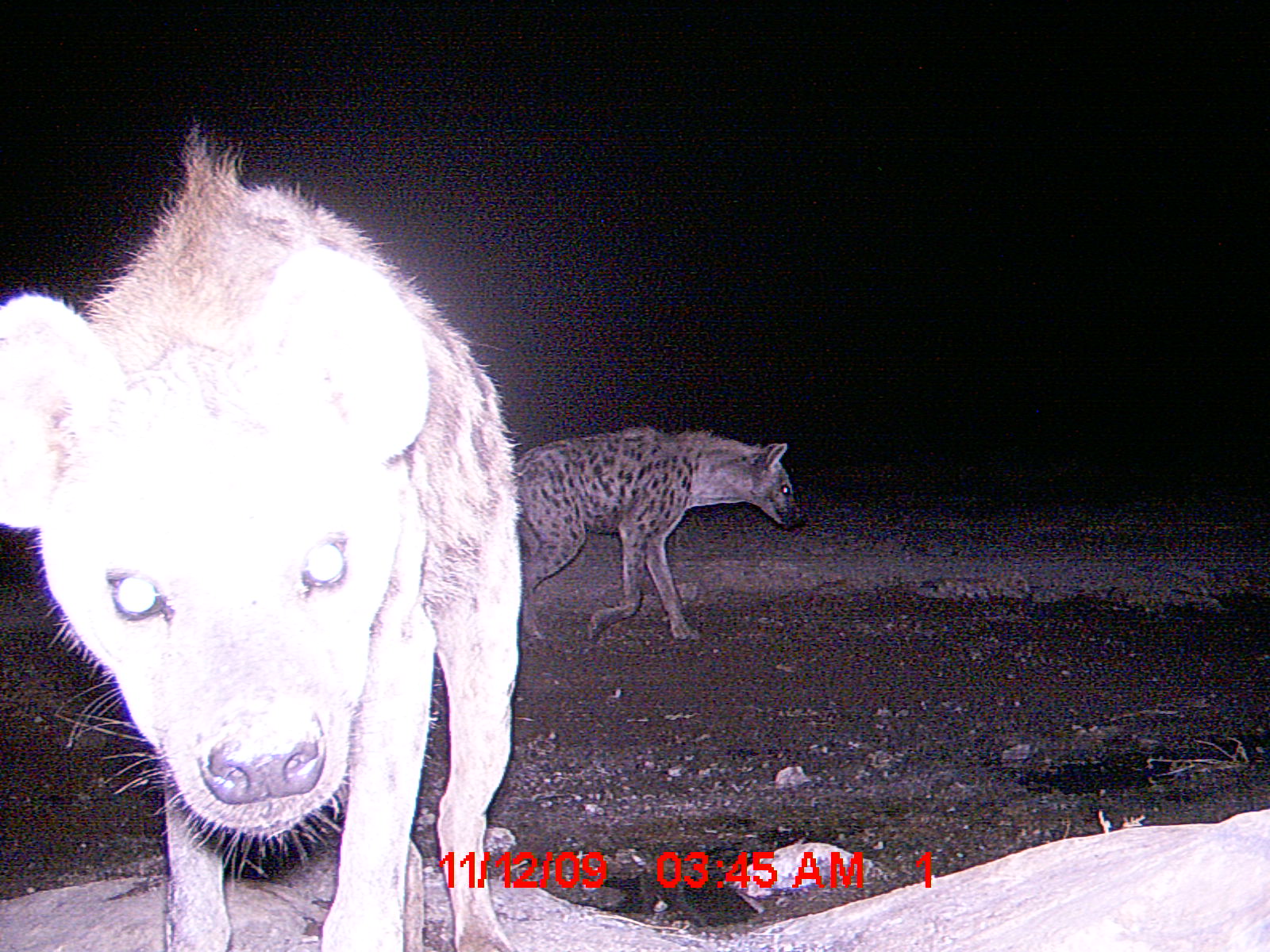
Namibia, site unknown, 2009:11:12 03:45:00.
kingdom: Animalia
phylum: Chordata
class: Mammalia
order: Carnivora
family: Hyaenidae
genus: Crocuta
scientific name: Crocuta crocuta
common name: spotted hyena